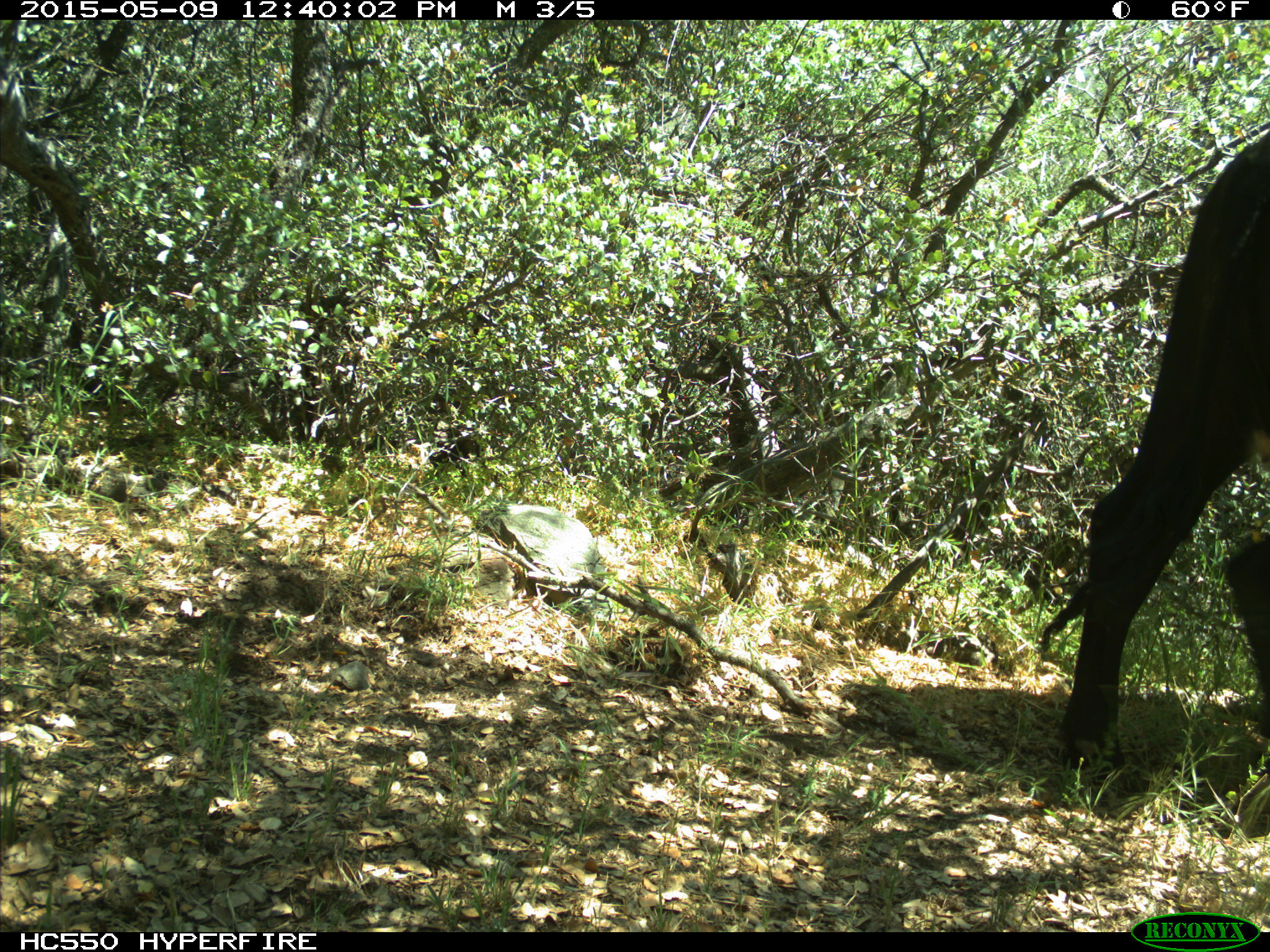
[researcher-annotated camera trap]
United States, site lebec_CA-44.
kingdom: Animalia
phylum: Chordata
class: Mammalia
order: Artiodactyla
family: Bovidae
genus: Bos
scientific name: Bos taurus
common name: domestic cow